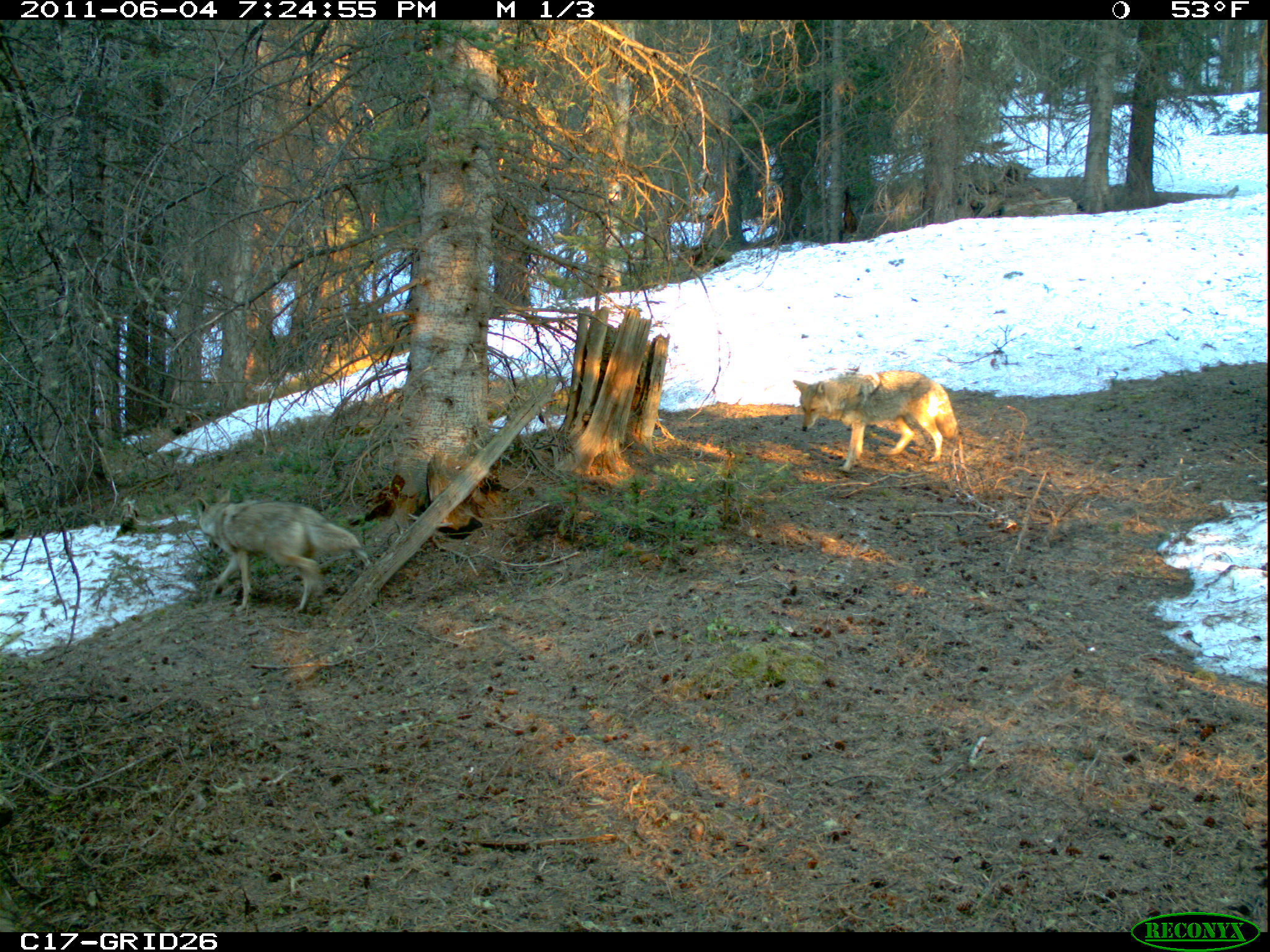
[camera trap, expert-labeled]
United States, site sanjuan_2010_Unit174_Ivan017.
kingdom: Animalia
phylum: Chordata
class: Mammalia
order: Carnivora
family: Canidae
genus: Canis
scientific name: Canis latrans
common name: coyote